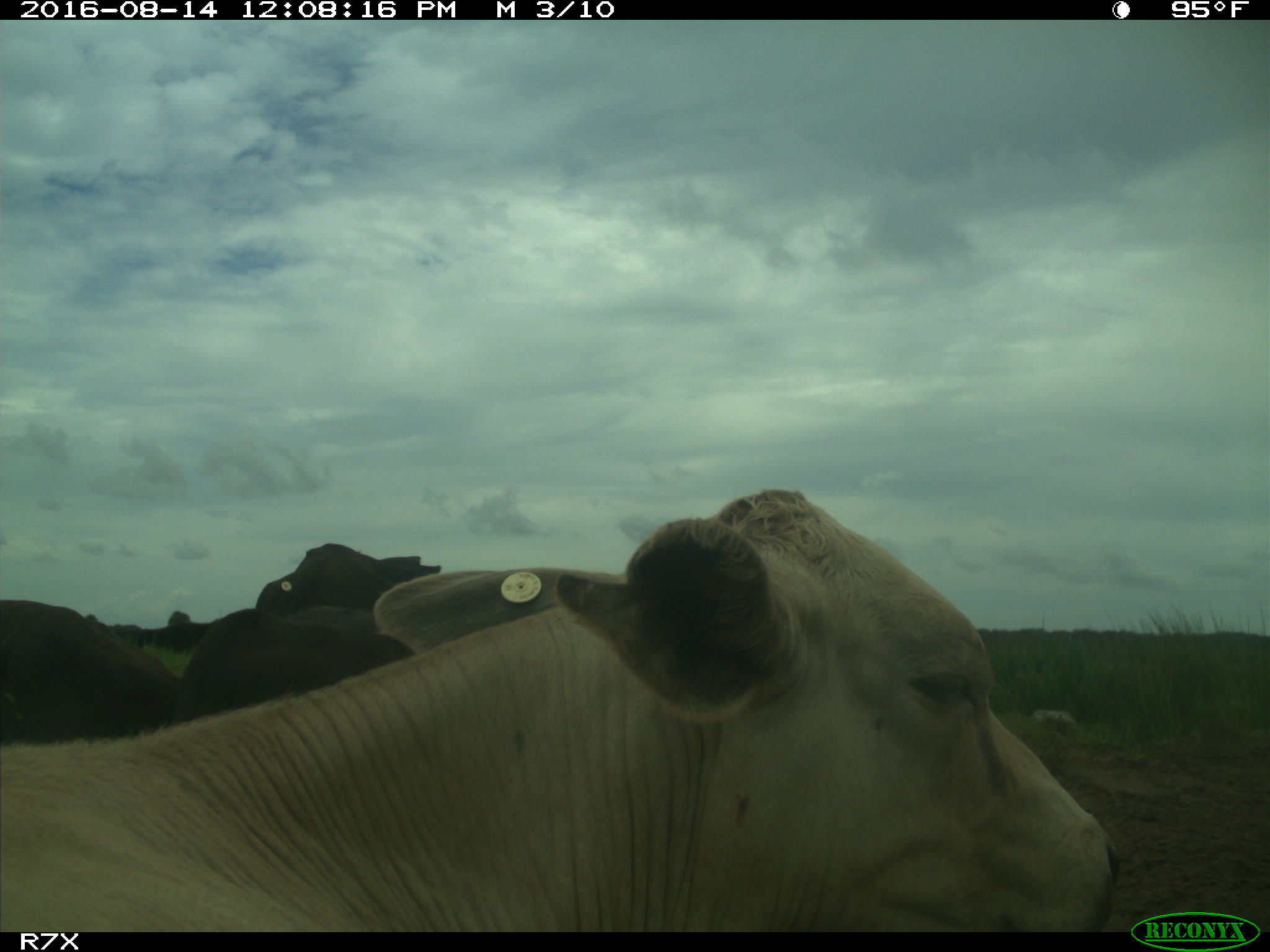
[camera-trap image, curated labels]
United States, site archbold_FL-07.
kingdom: Animalia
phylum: Chordata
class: Mammalia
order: Artiodactyla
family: Bovidae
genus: Bos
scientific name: Bos taurus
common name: domestic cow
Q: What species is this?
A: Bos taurus (domestic cow).